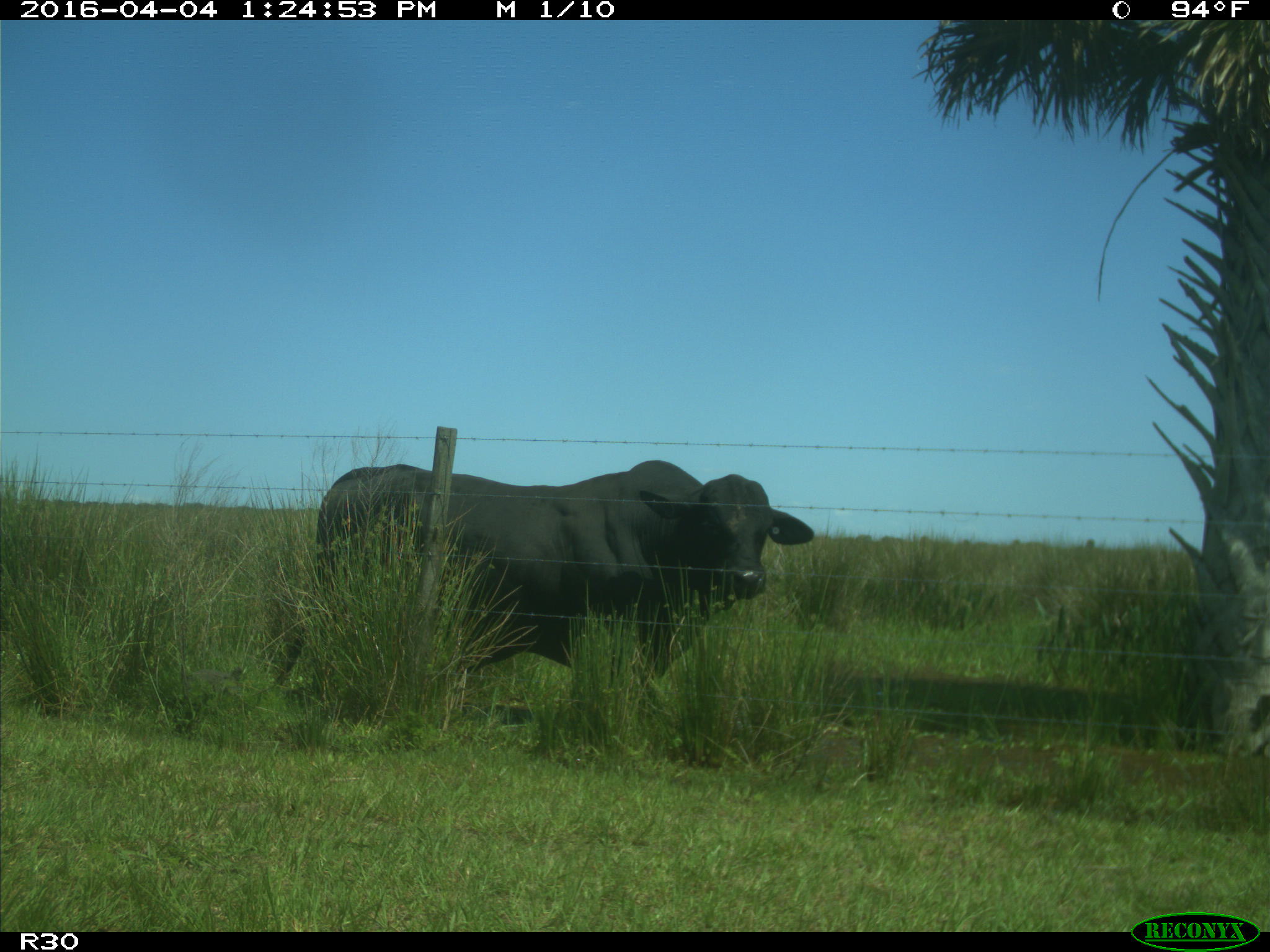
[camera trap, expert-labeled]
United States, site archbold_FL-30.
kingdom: Animalia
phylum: Chordata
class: Mammalia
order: Artiodactyla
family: Bovidae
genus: Bos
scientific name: Bos taurus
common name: domestic cow